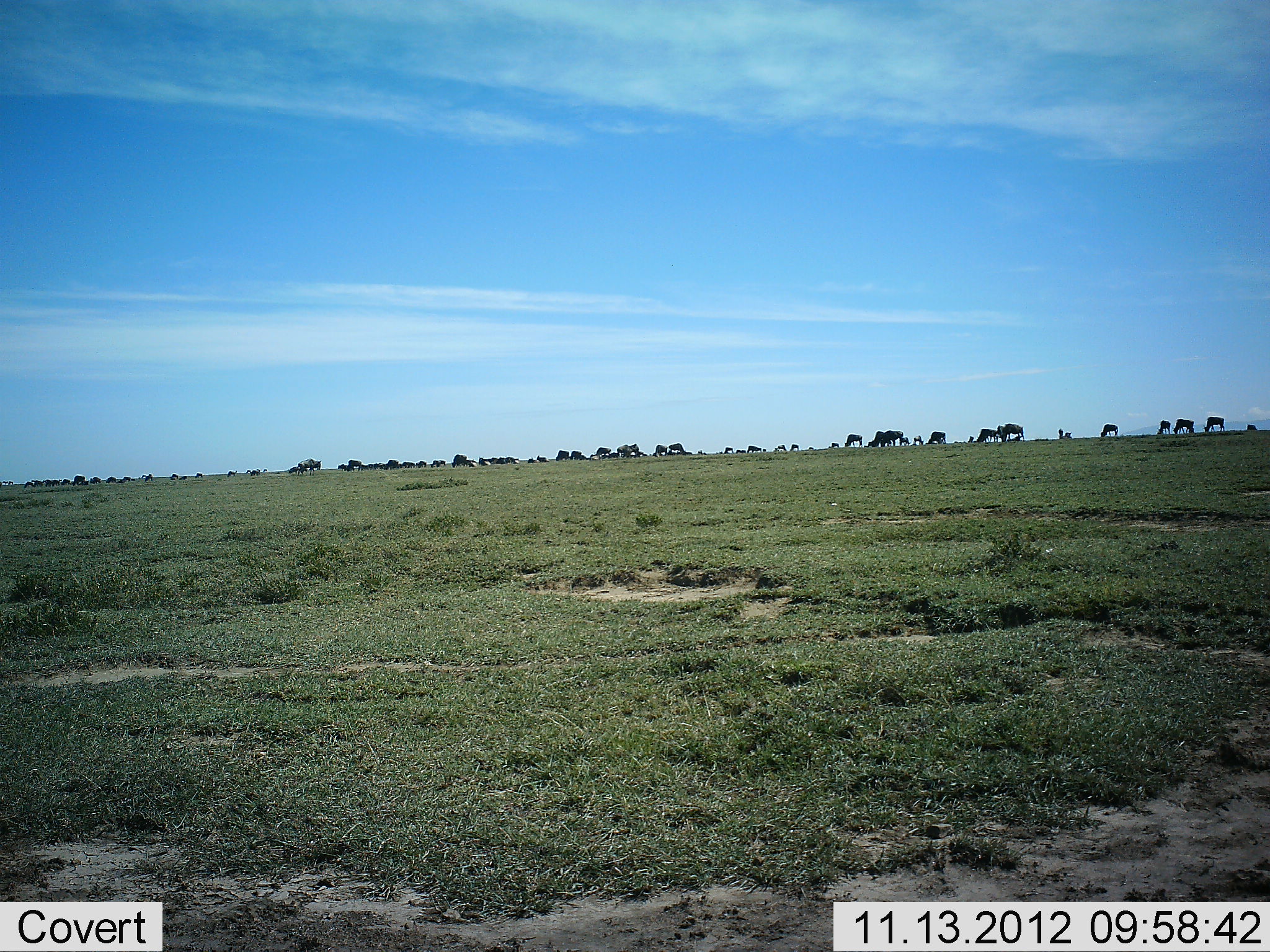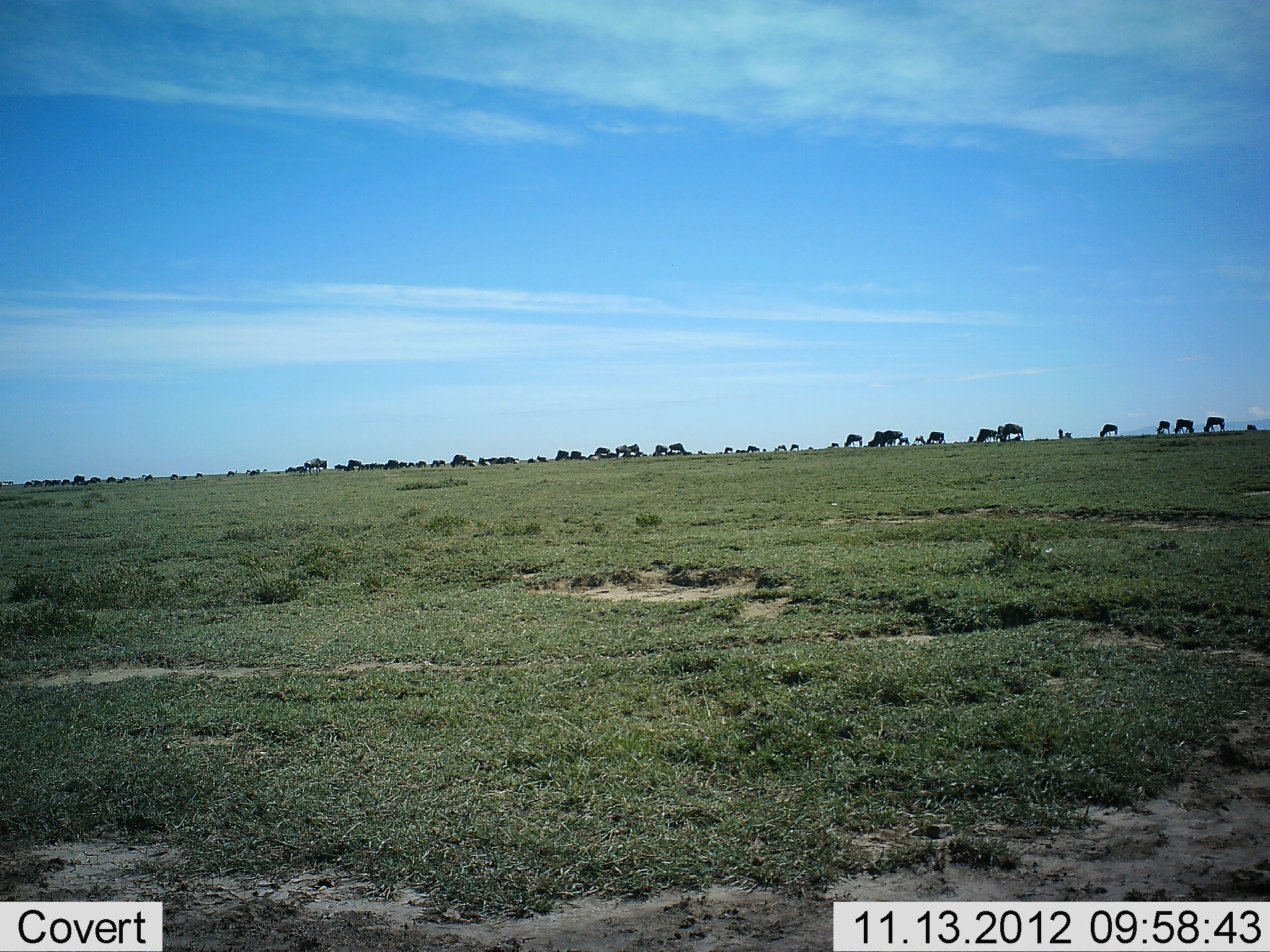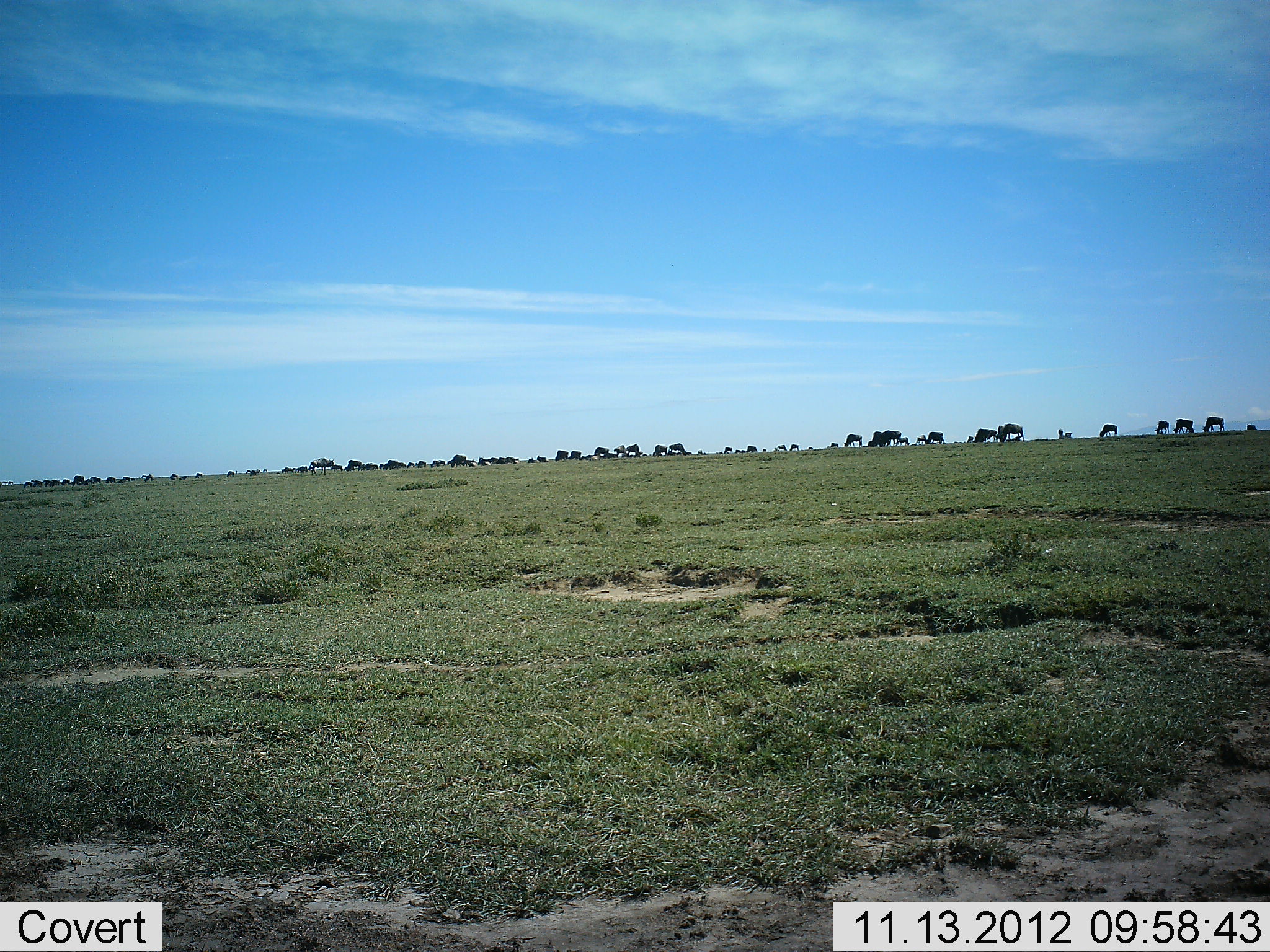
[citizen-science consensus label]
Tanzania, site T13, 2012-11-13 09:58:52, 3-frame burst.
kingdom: Animalia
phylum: Chordata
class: Mammalia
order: Artiodactyla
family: Bovidae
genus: Connochaetes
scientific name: Connochaetes taurinus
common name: blue wildebeest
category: wildebeest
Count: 51+.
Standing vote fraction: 80%.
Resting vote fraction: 0%.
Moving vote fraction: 40%.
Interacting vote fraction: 0%.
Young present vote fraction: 10%.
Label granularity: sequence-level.